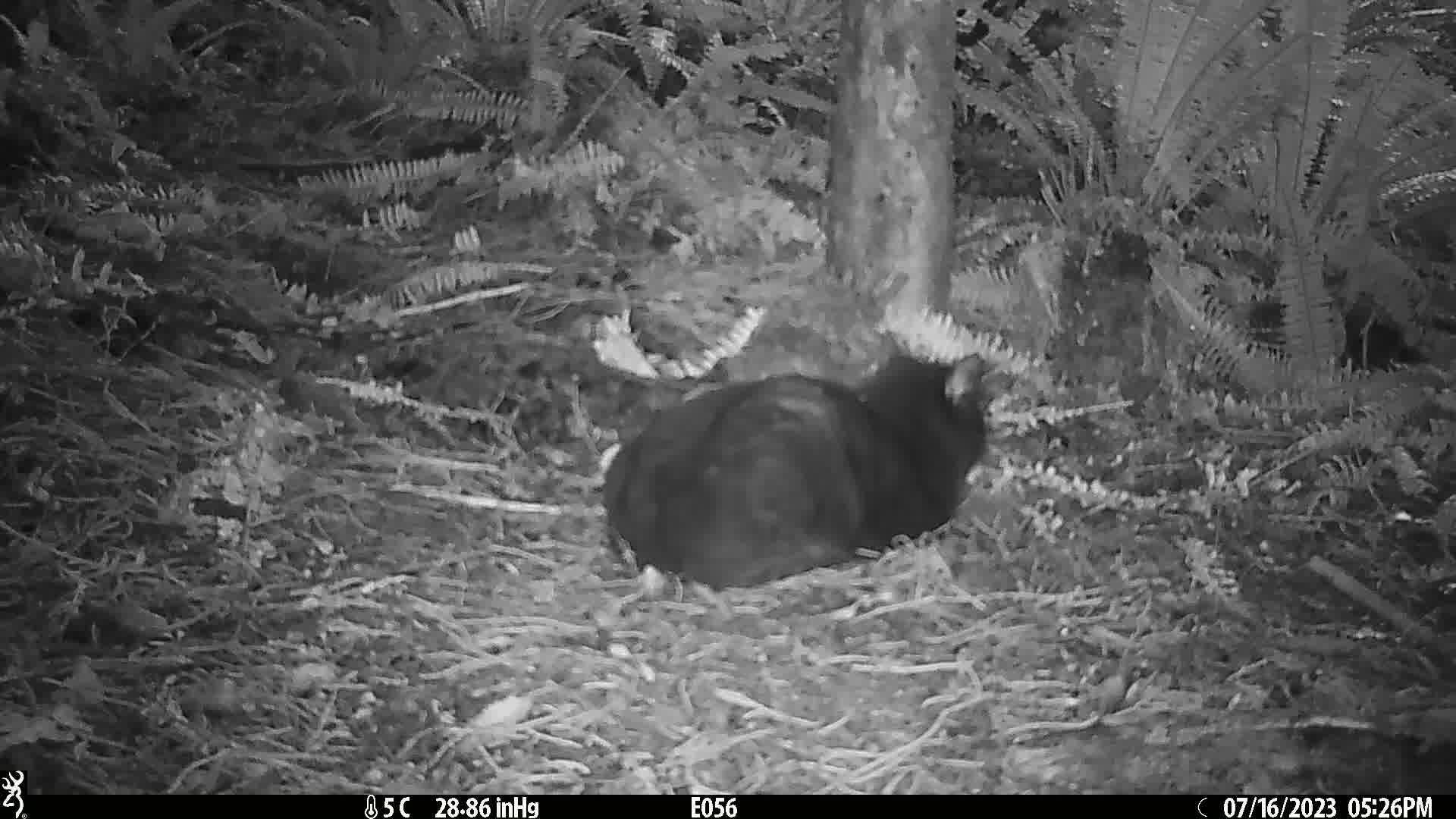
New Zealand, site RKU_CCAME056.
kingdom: Animalia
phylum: Chordata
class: Mammalia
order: Carnivora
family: Felidae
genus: Felis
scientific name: Felis catus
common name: domestic cat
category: cat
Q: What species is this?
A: Cat (domestic cat) (Felis catus).